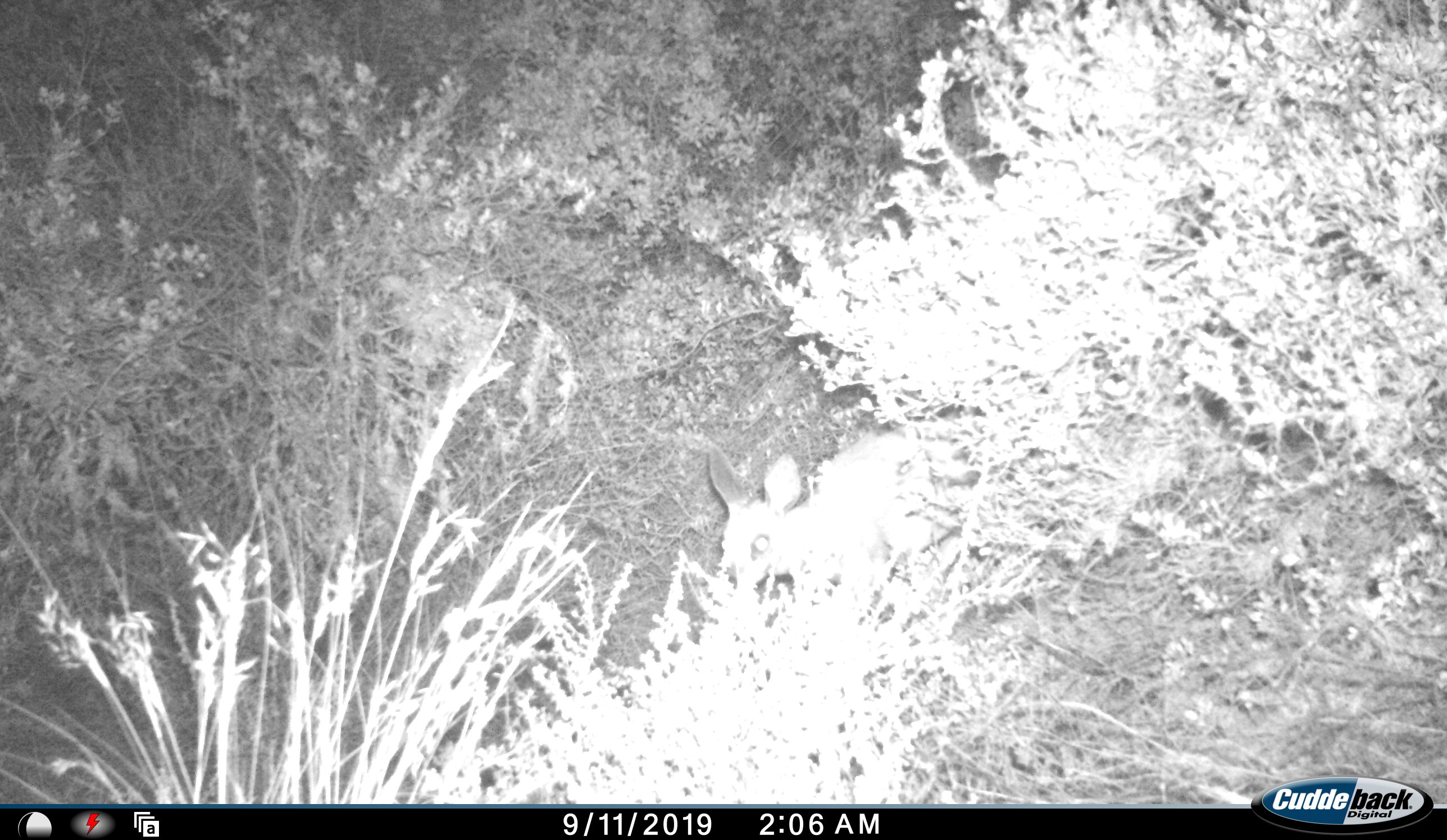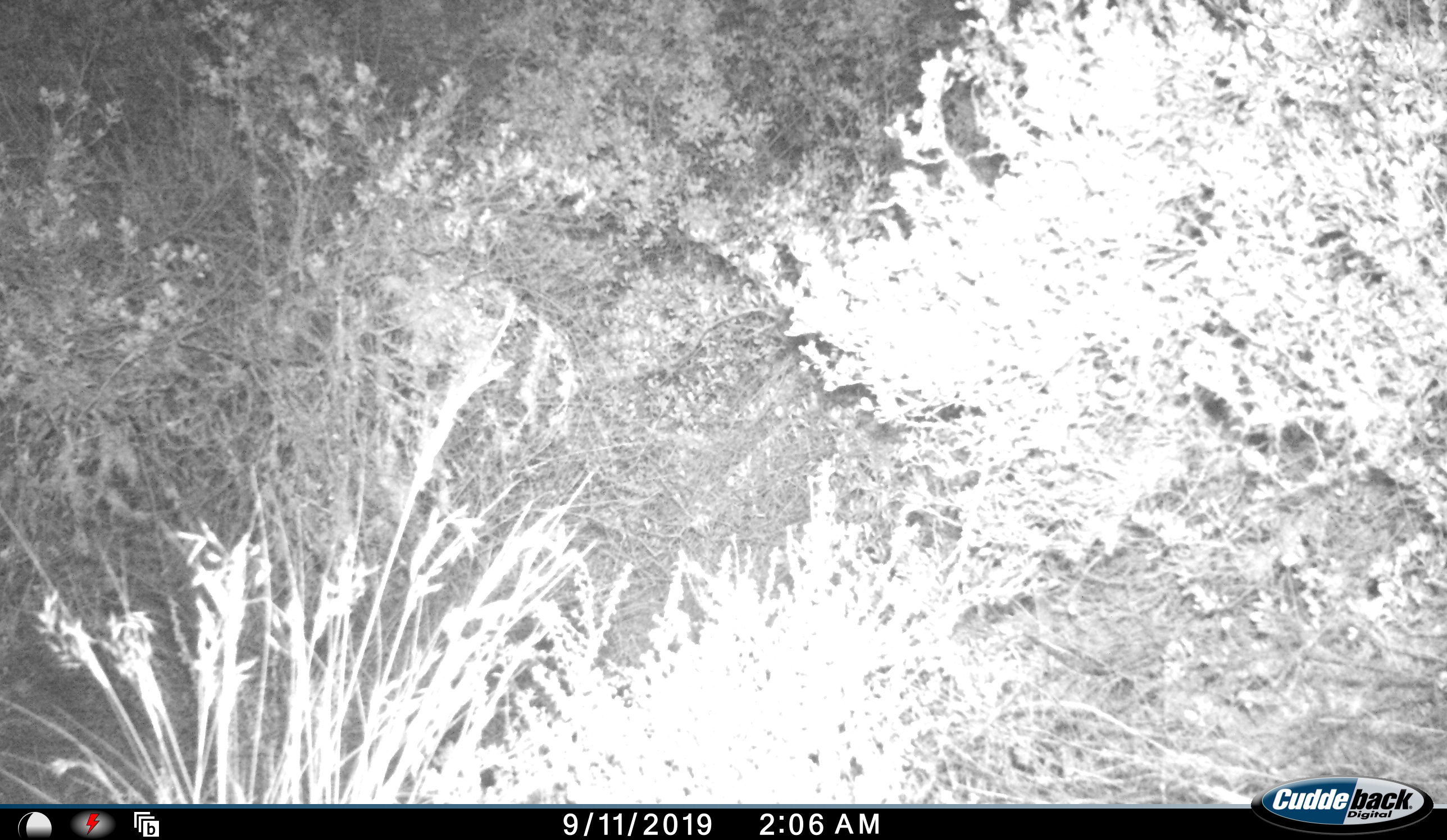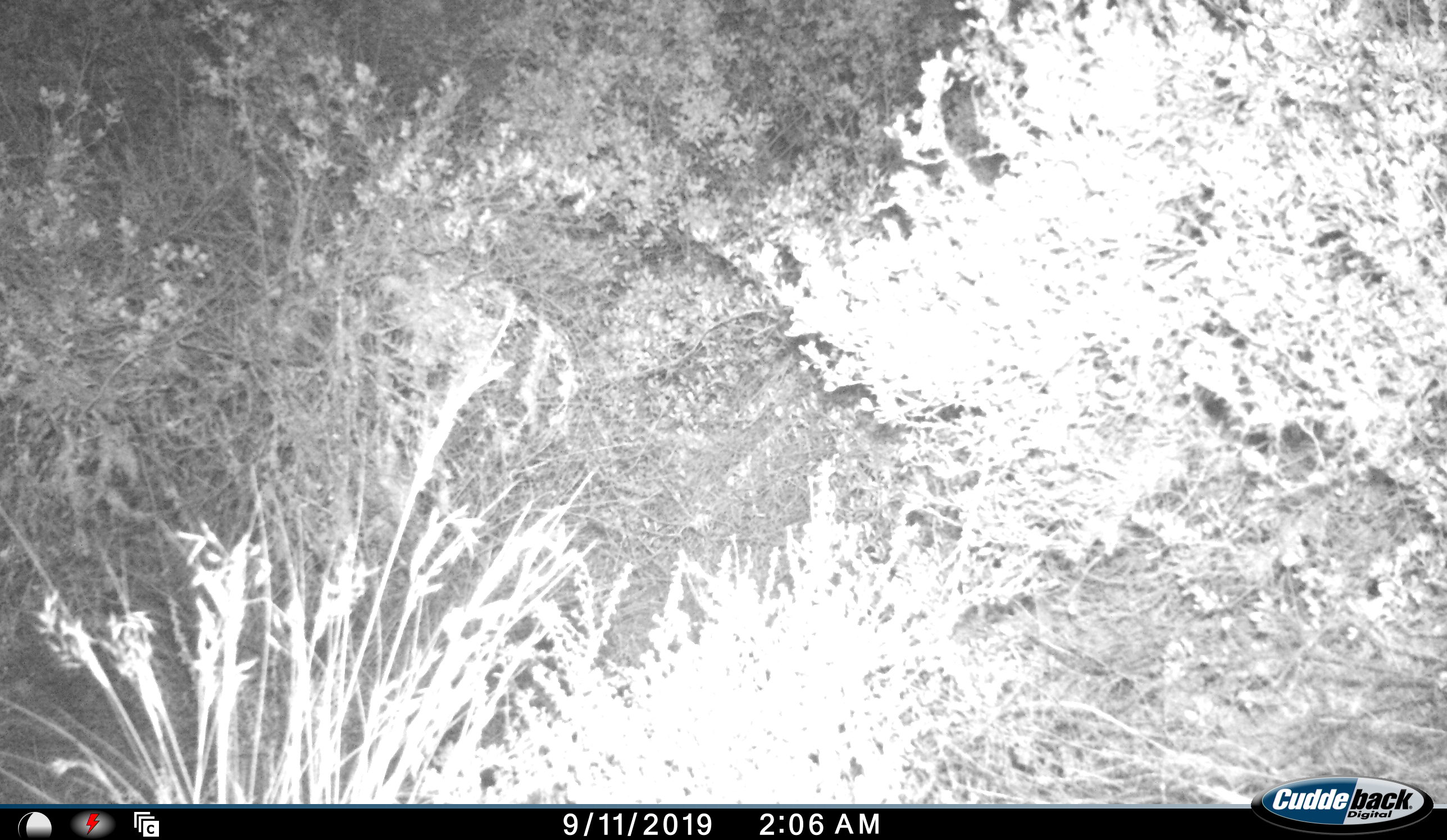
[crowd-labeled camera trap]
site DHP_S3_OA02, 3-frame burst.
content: unidentified animal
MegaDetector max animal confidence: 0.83